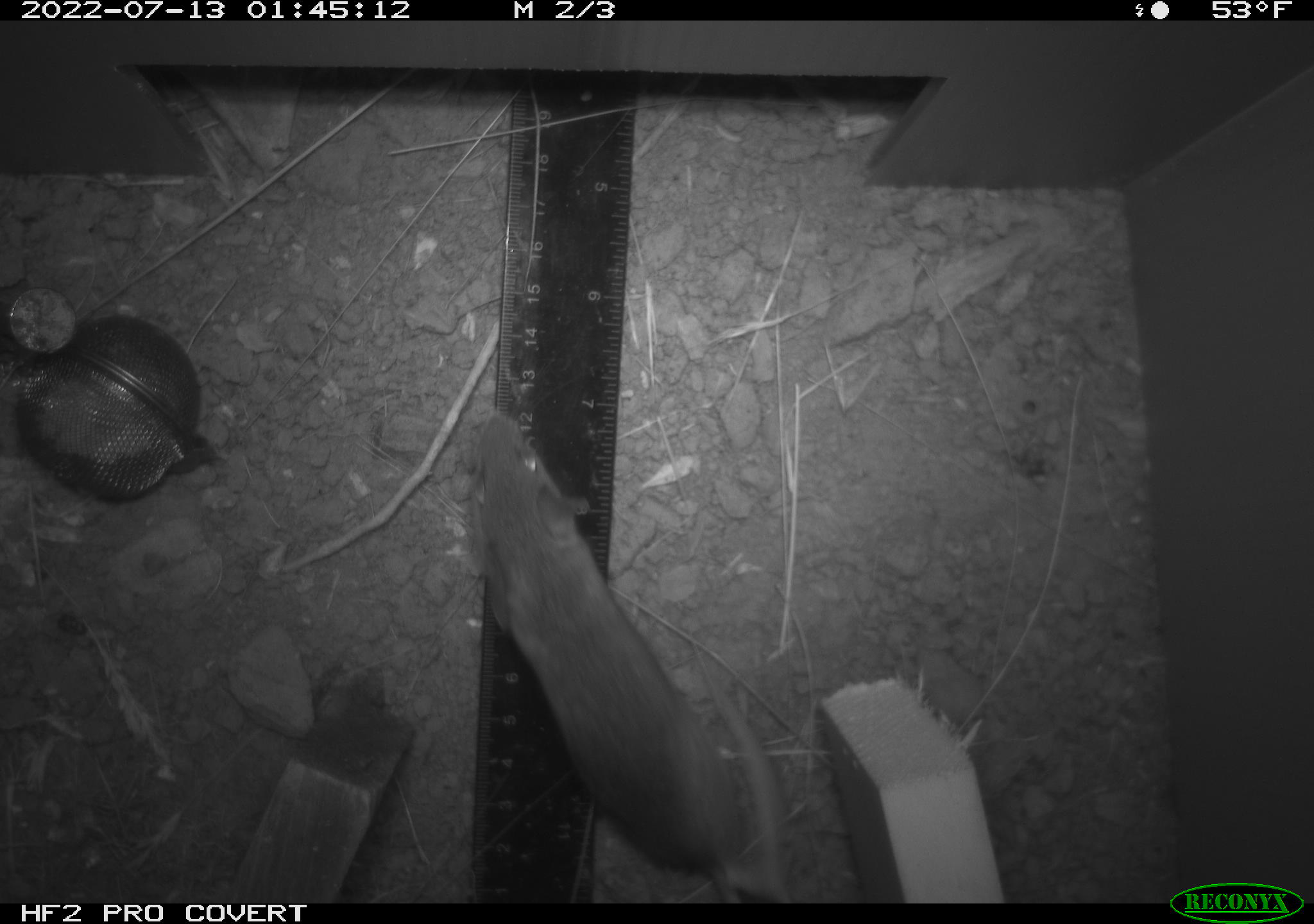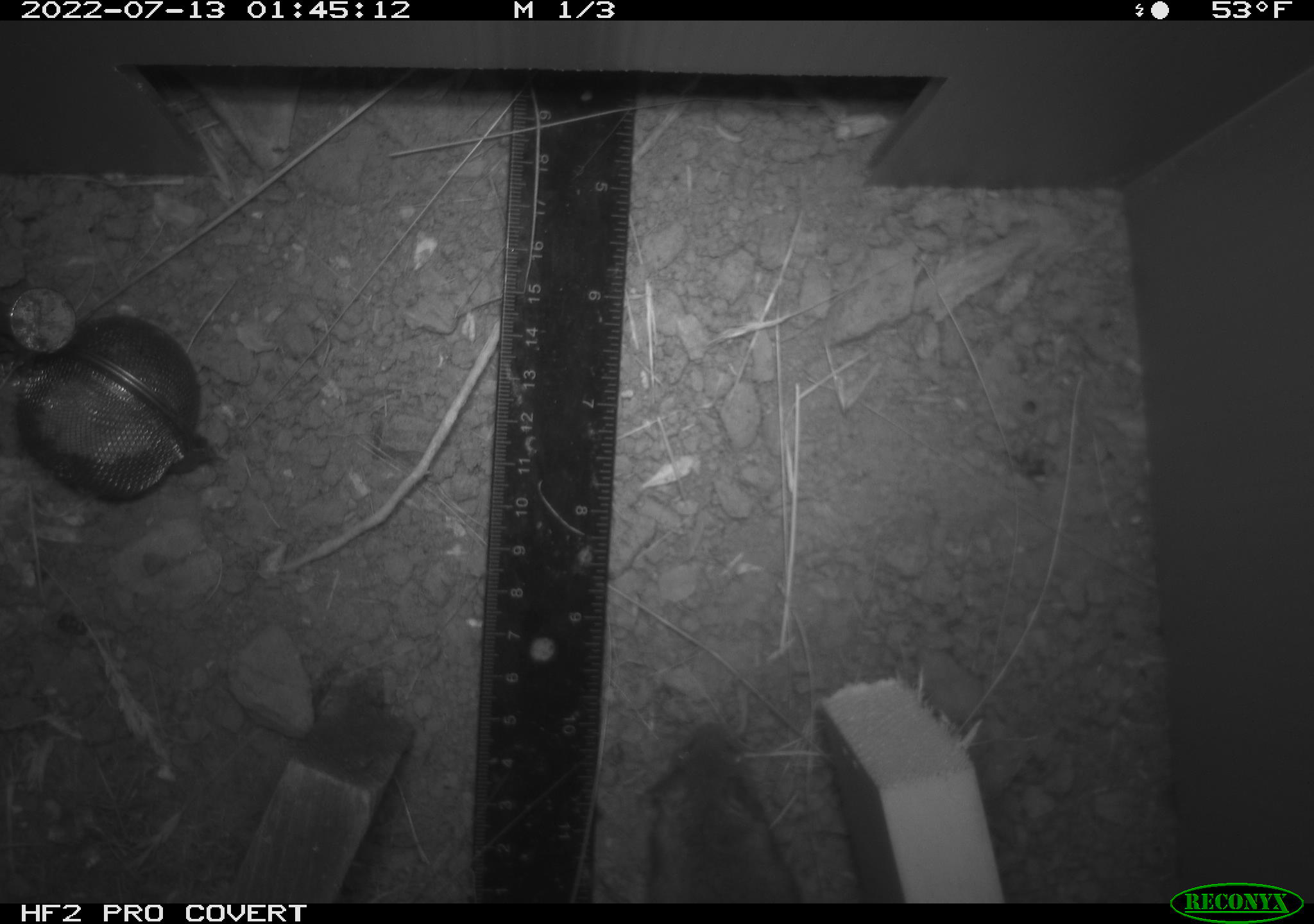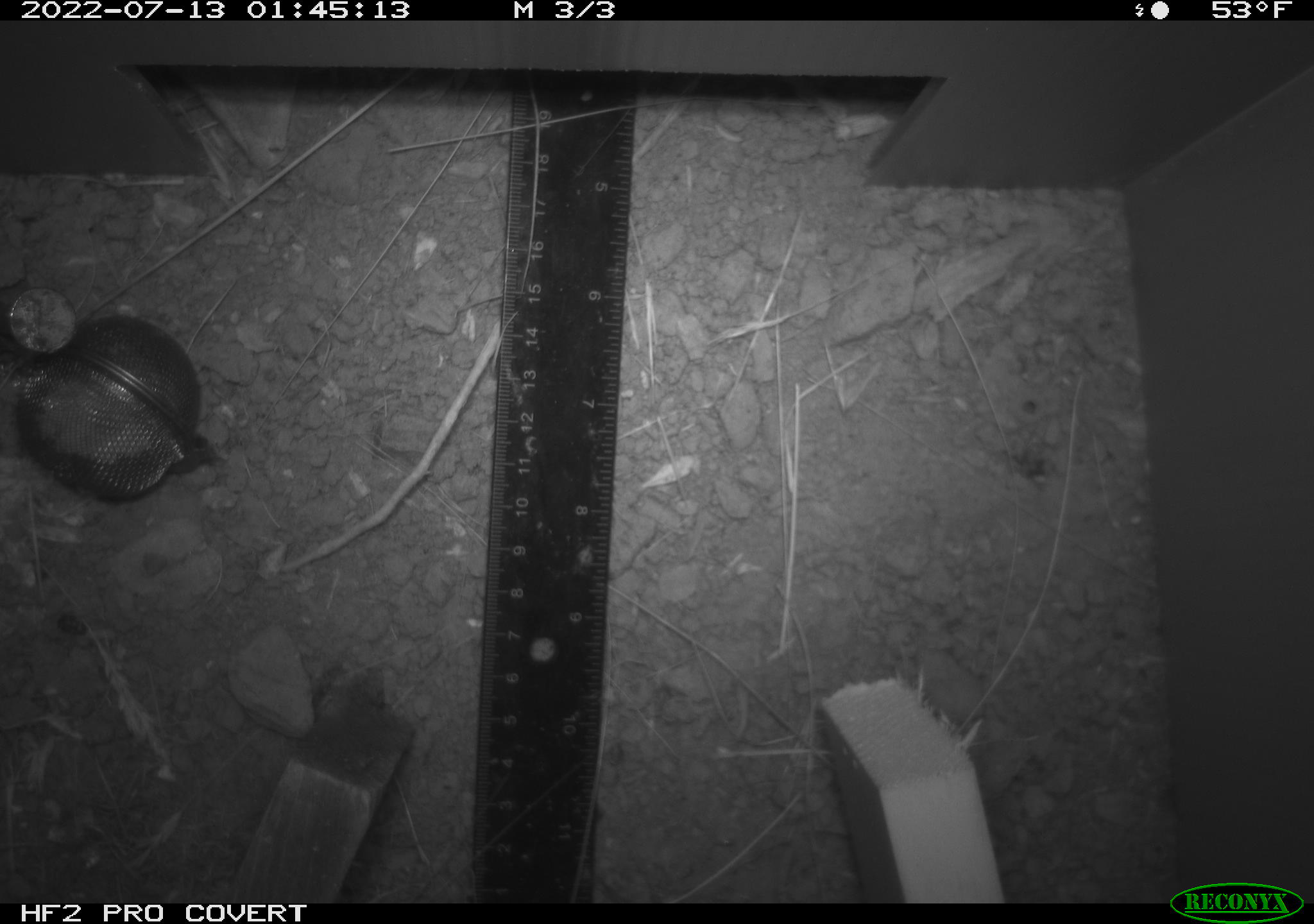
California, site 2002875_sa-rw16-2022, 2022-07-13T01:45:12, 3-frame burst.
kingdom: Animalia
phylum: Chordata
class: Mammalia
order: Rodentia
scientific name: Rodentia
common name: mouse species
Mouse species (Rodentia).